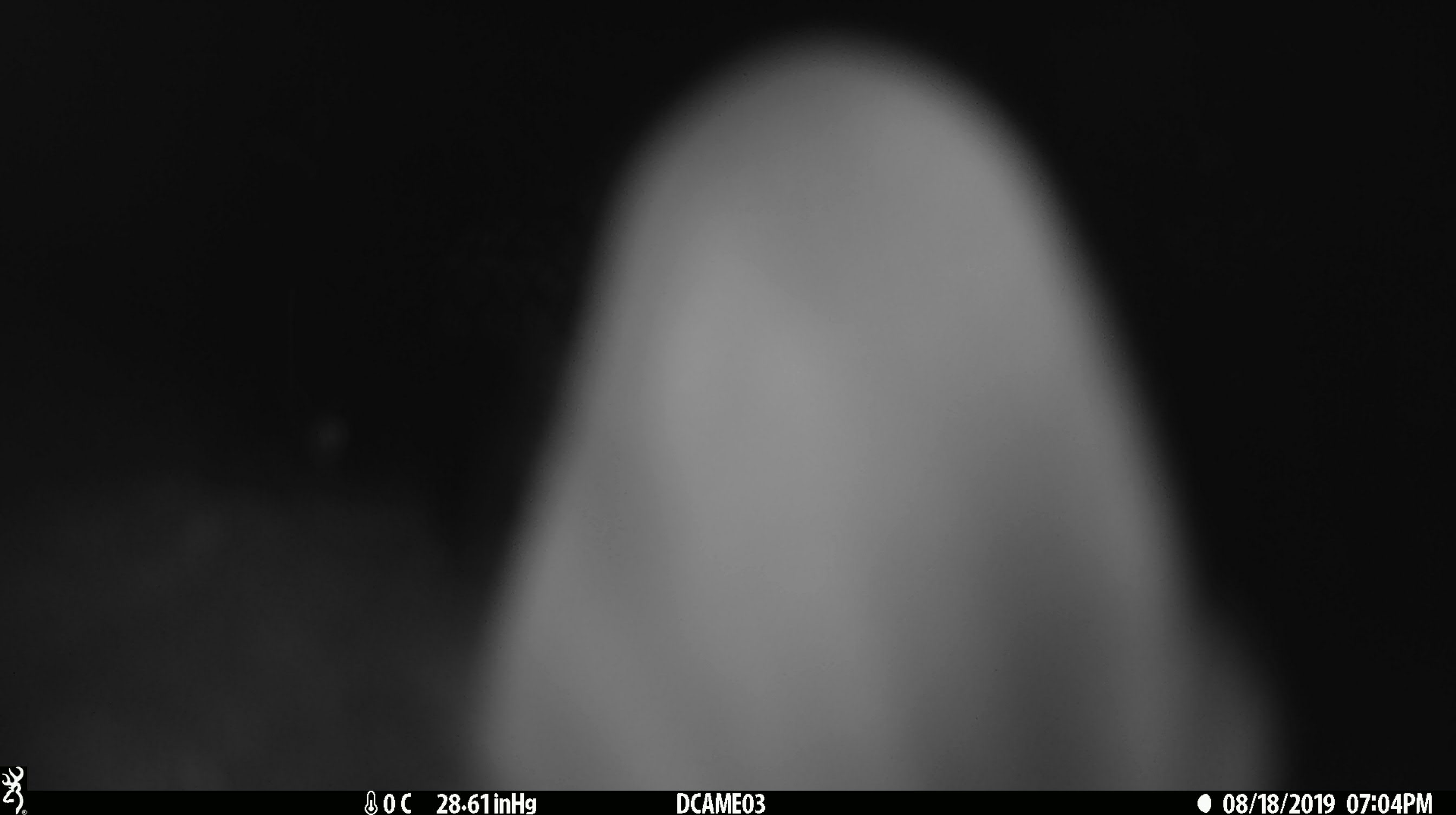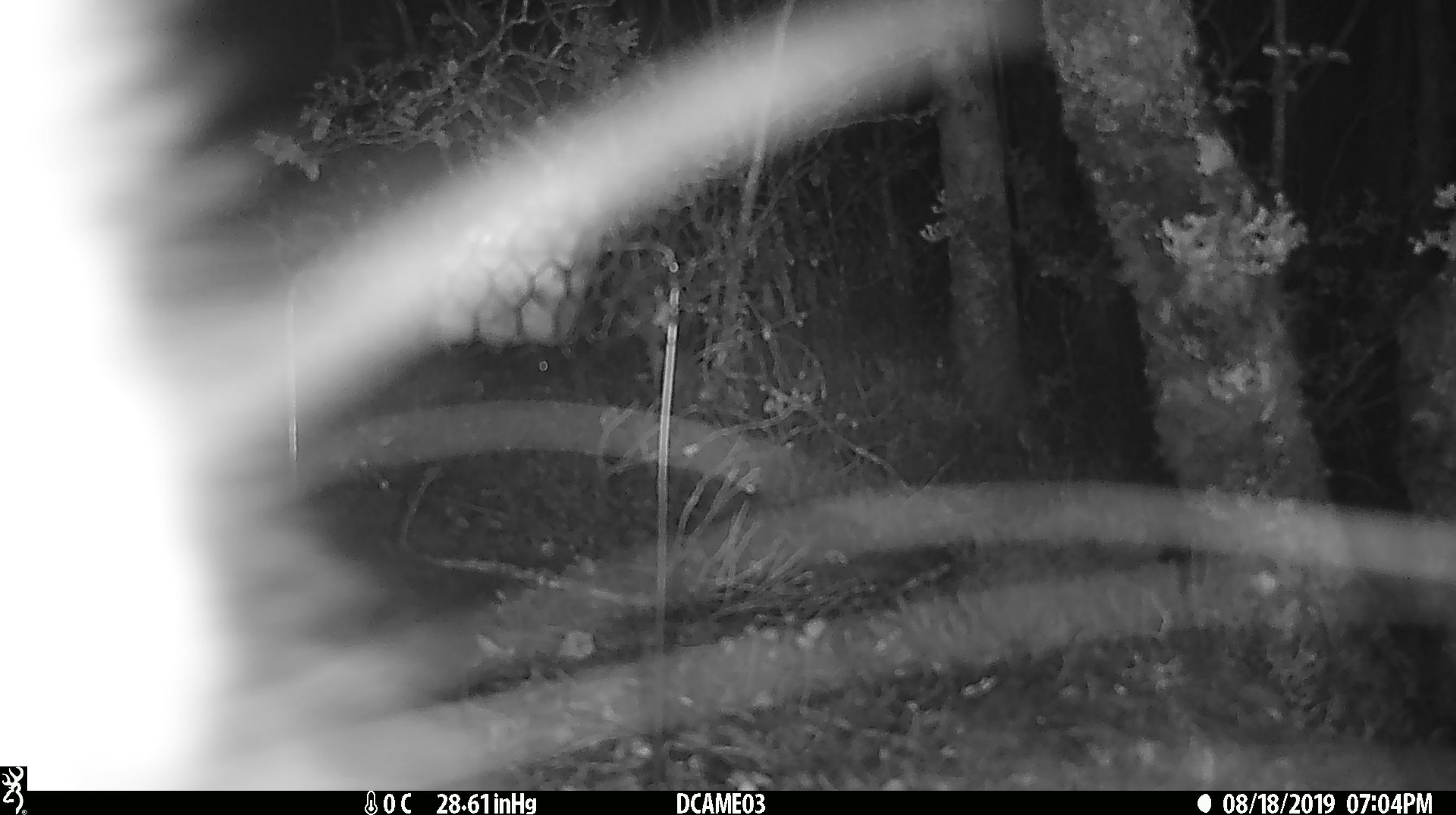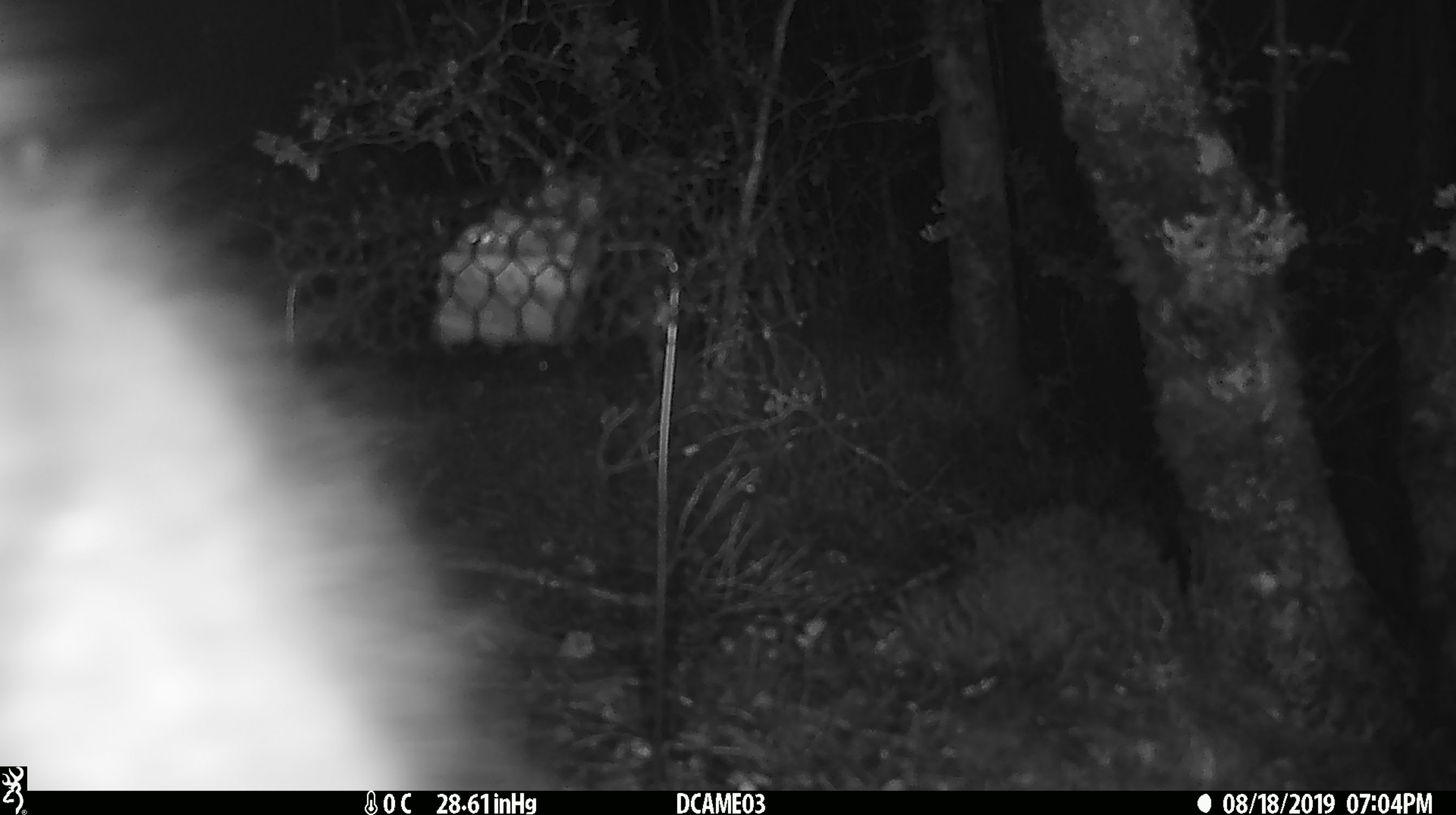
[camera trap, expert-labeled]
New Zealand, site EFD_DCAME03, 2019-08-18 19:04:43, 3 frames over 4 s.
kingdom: Animalia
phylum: Chordata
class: Mammalia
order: Diprotodontia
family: Phalangeridae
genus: Trichosurus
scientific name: Trichosurus vulpecula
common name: common brushtail possum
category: possum